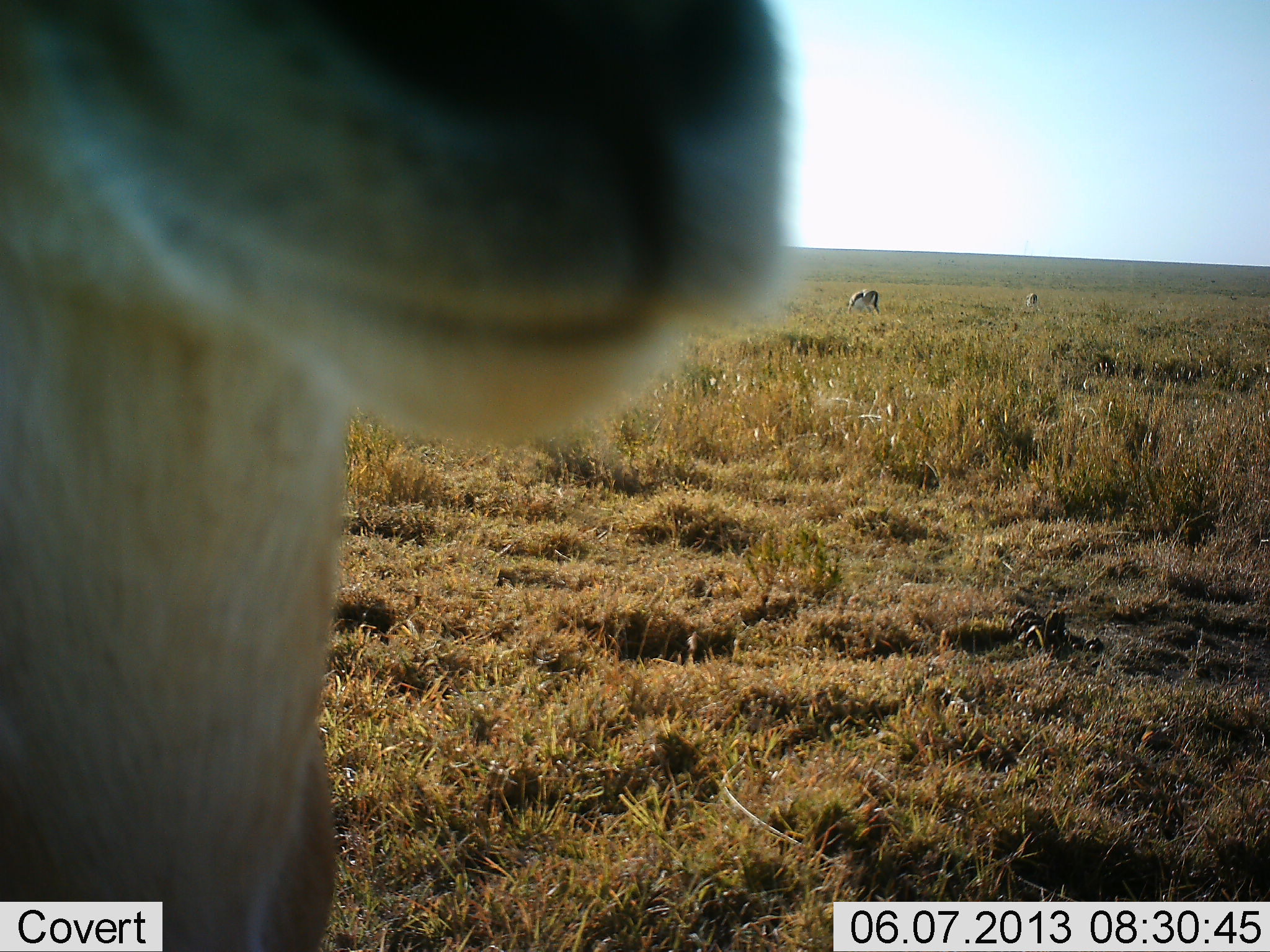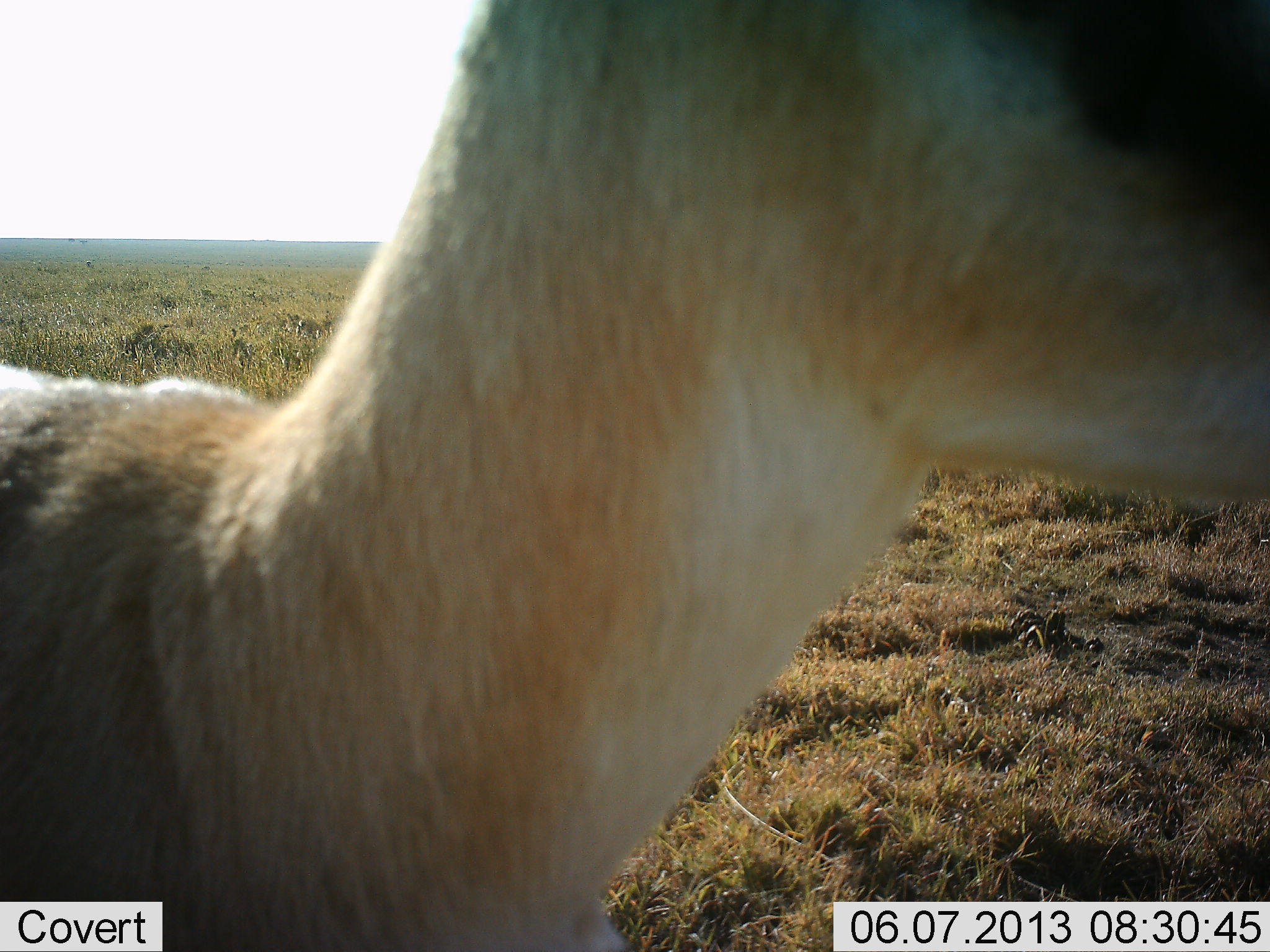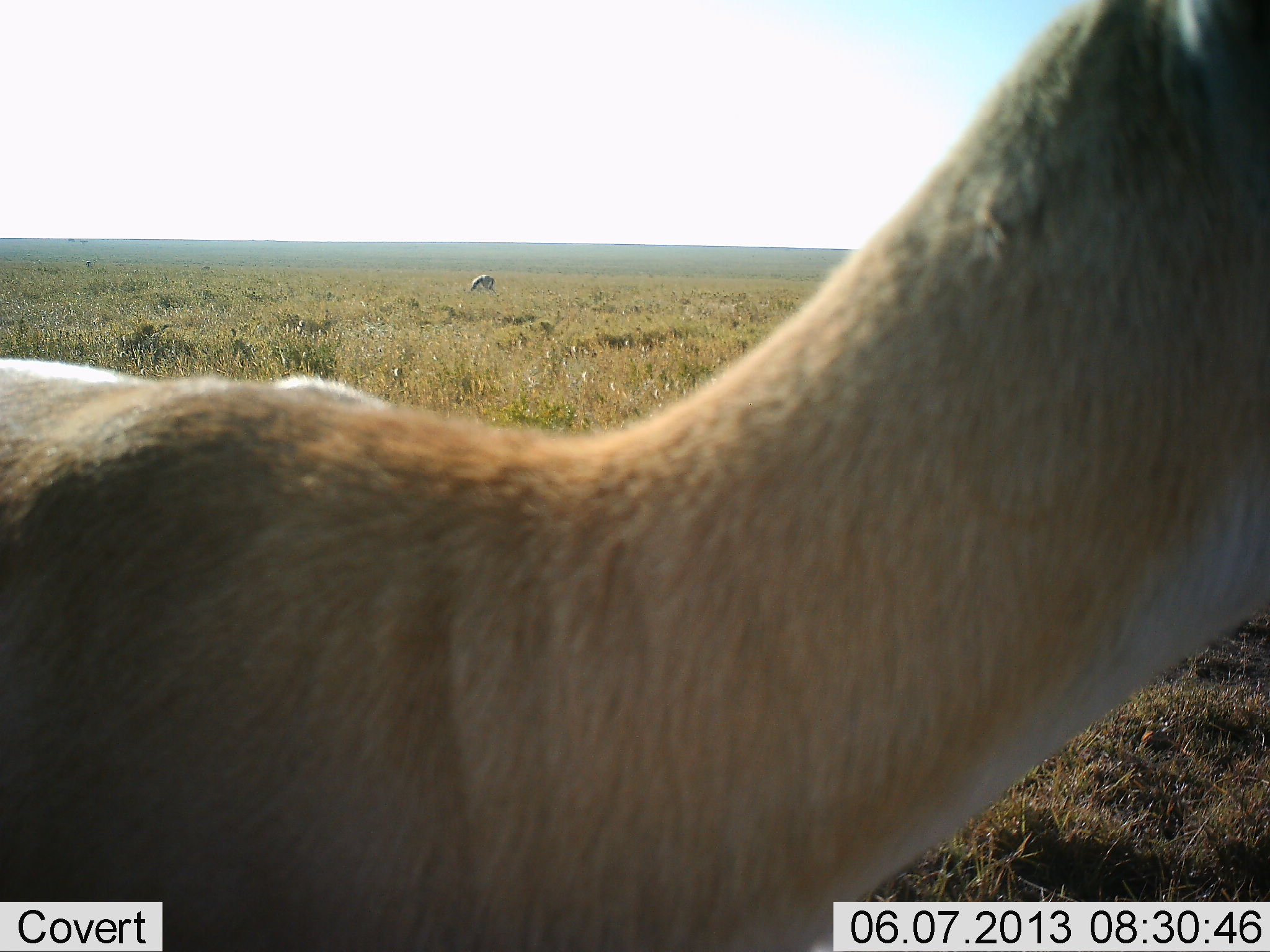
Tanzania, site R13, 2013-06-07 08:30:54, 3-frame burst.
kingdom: Animalia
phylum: Chordata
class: Mammalia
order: Artiodactyla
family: Bovidae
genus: Eudorcas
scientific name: Eudorcas thomsonii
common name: thomson's gazelle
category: gazellethomsons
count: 4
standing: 82%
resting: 0%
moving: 27%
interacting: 0%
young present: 0%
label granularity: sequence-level